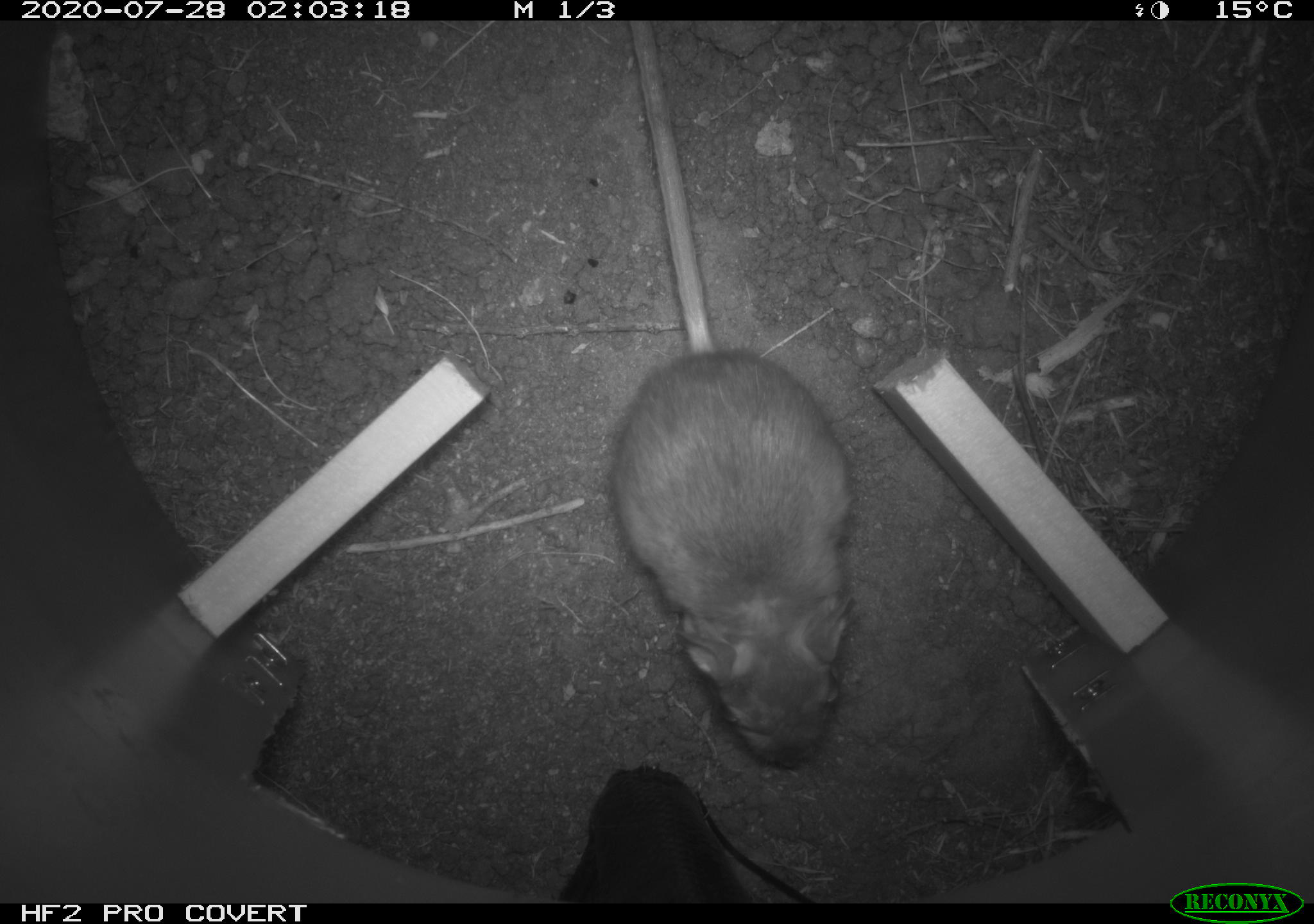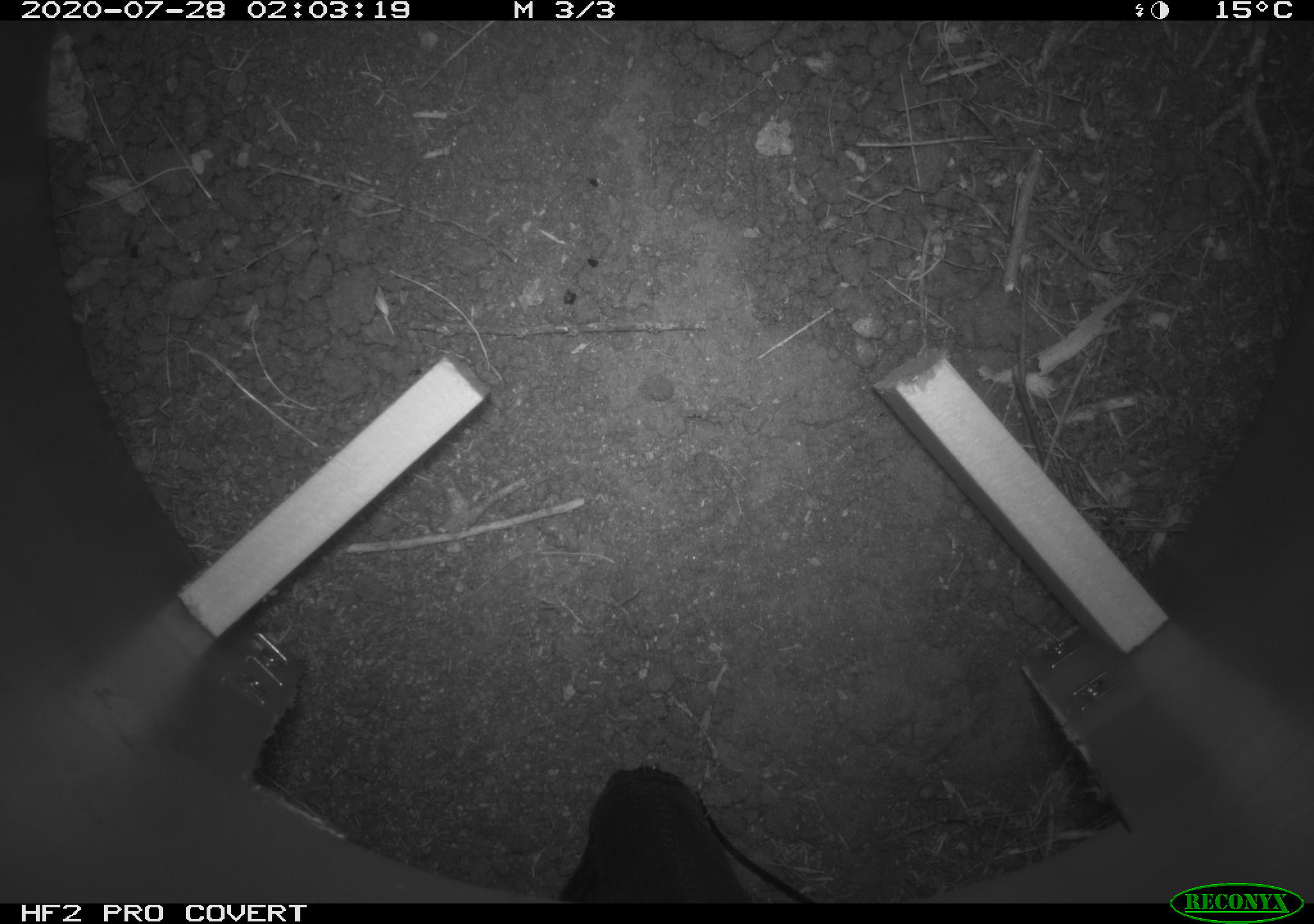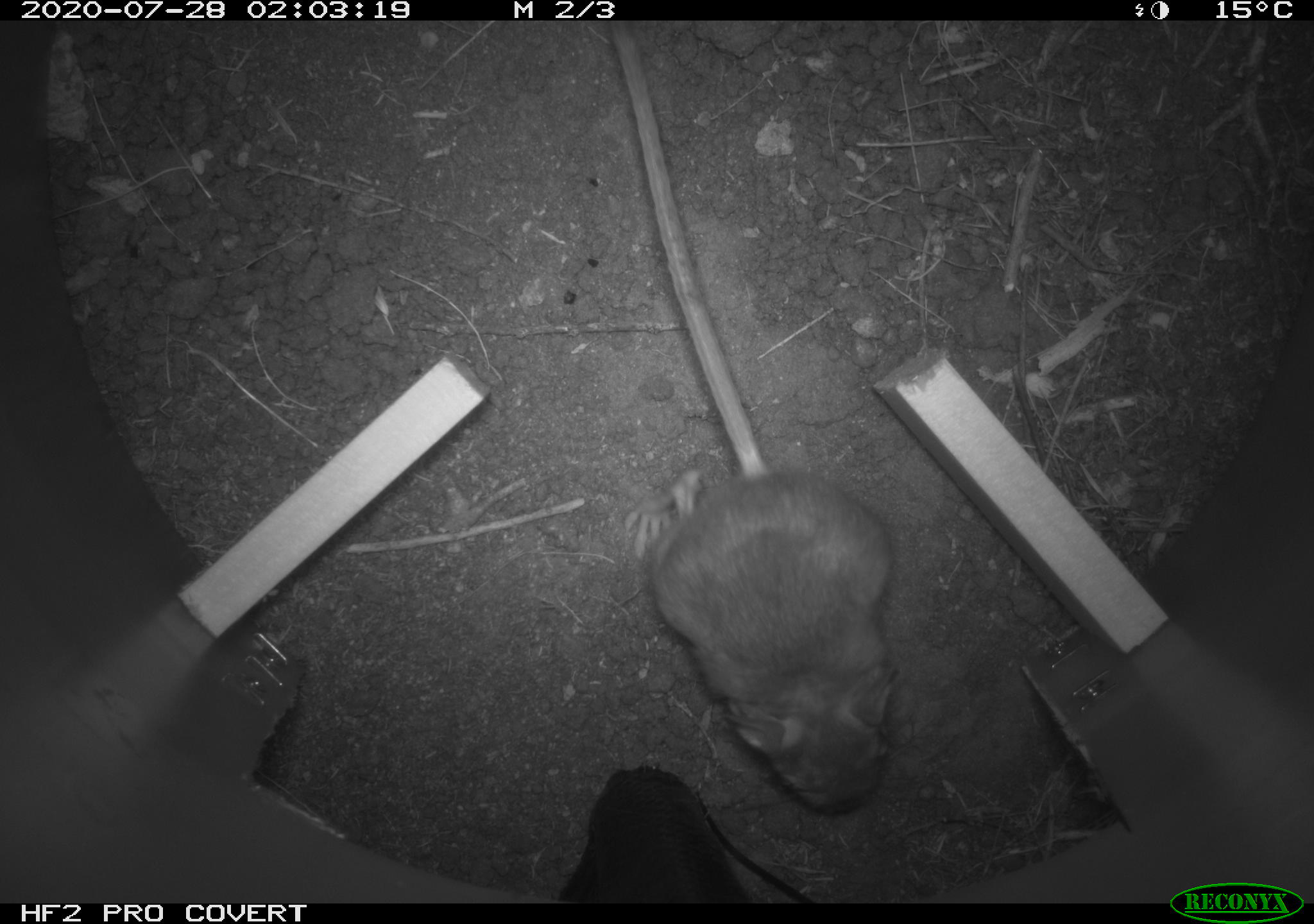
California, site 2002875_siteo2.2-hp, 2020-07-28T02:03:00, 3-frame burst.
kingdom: Animalia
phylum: Chordata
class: Mammalia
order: Rodentia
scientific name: Rodentia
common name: rodent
Rodent (Rodentia).